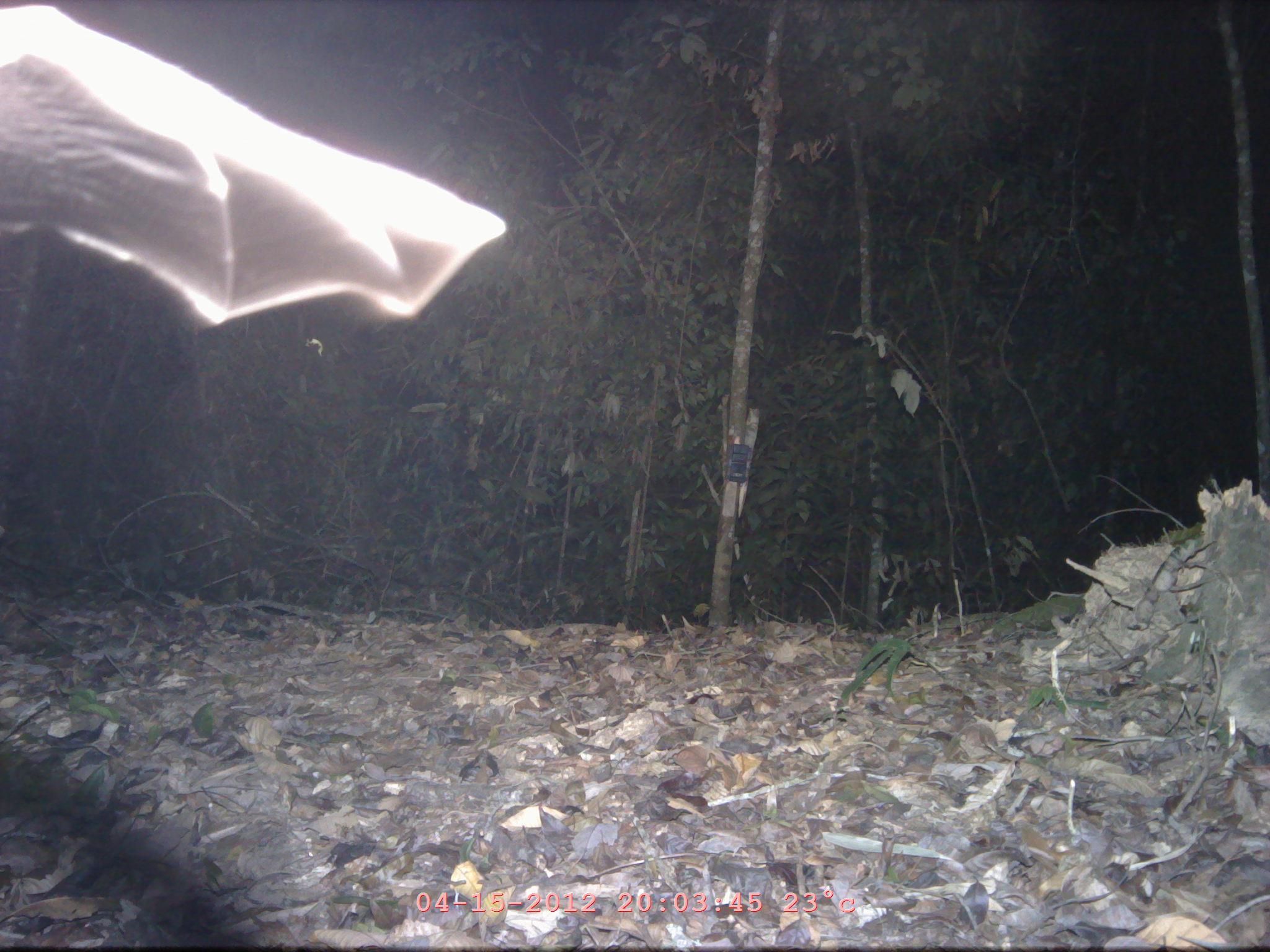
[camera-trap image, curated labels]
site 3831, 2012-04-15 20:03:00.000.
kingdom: Animalia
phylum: Chordata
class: Mammalia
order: Chiroptera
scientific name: Chiroptera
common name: bats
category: unknown bat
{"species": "unknown bat (bats) (Chiroptera)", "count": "1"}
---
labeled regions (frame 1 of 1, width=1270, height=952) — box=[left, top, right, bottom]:
unknown bat: box=[0, 2, 509, 333]